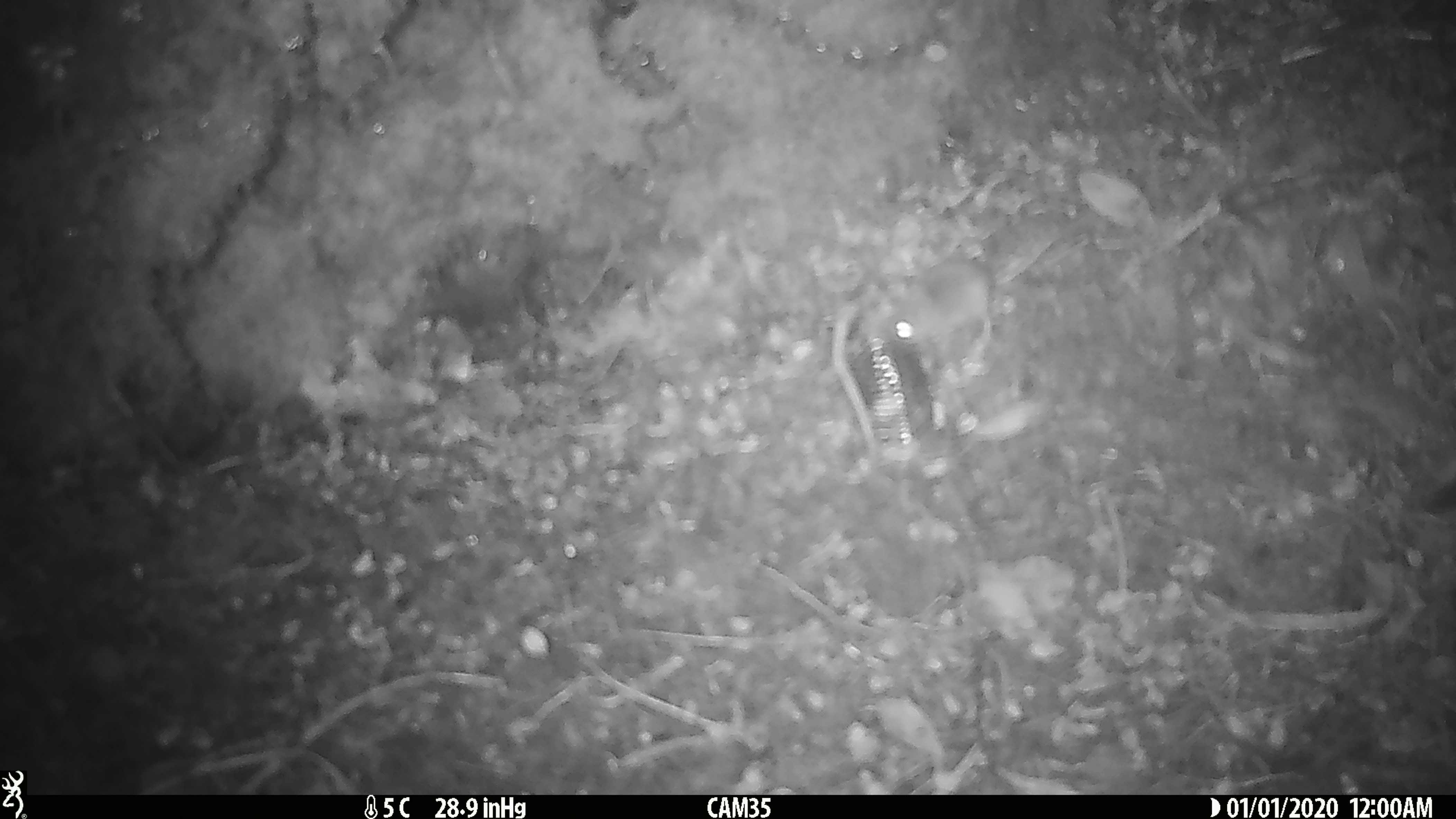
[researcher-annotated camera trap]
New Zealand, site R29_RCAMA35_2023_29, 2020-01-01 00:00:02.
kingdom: Animalia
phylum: Chordata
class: Mammalia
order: Rodentia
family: Muridae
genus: Mus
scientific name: Mus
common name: mouse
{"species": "mouse (Mus)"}